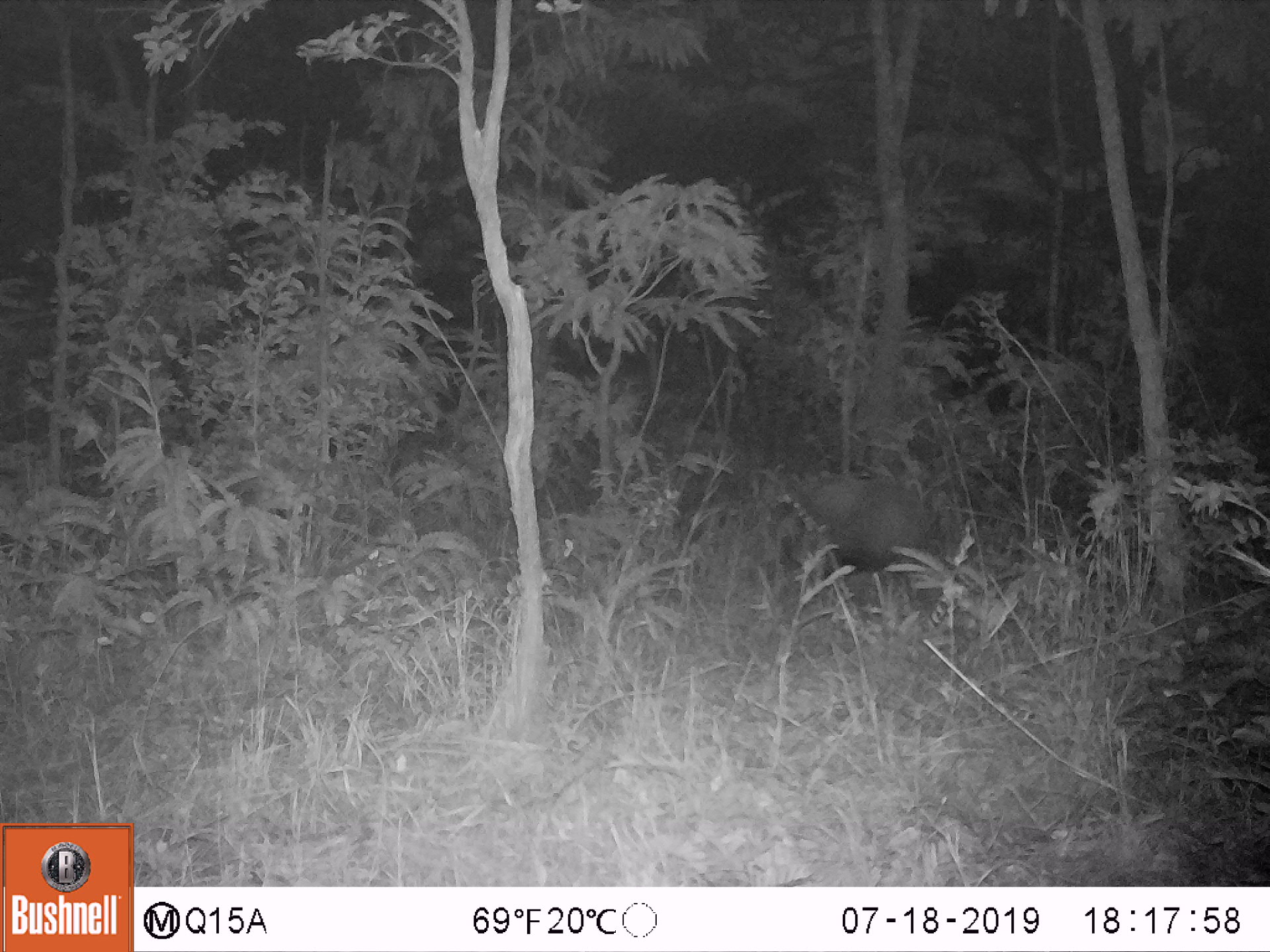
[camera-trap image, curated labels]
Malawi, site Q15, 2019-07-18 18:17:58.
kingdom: Animalia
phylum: Chordata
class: Mammalia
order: Artiodactyla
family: Suidae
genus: Potamochoerus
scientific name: Potamochoerus larvatus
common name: bushpig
Bushpig (Potamochoerus larvatus), count 1.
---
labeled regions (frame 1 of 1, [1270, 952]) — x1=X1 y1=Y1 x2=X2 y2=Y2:
bushpig: x1=764 y1=473 x2=938 y2=590